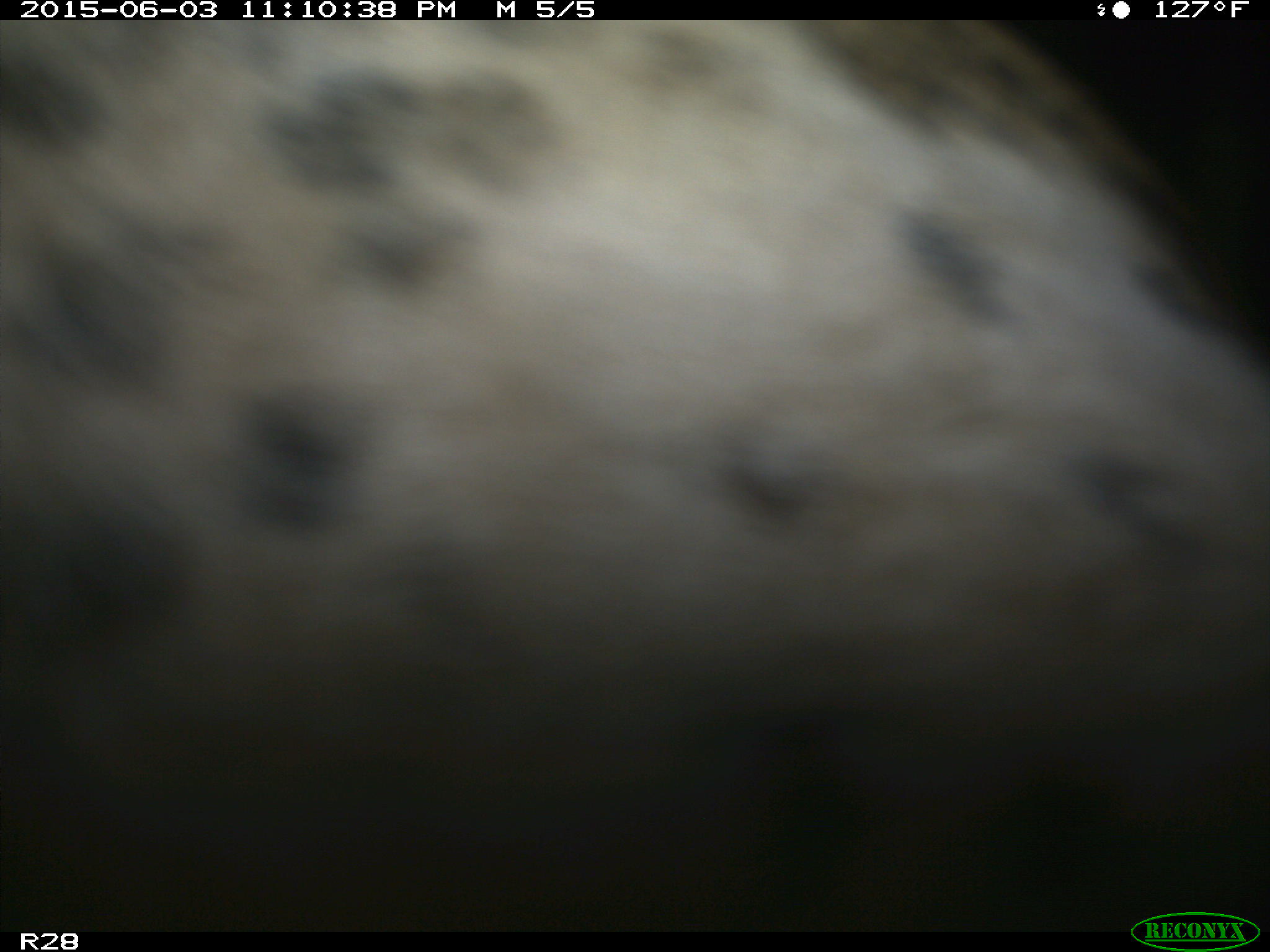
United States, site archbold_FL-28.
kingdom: Animalia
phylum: Chordata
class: Mammalia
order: Artiodactyla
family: Bovidae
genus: Bos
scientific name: Bos taurus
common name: domestic cow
Bos taurus (domestic cow).